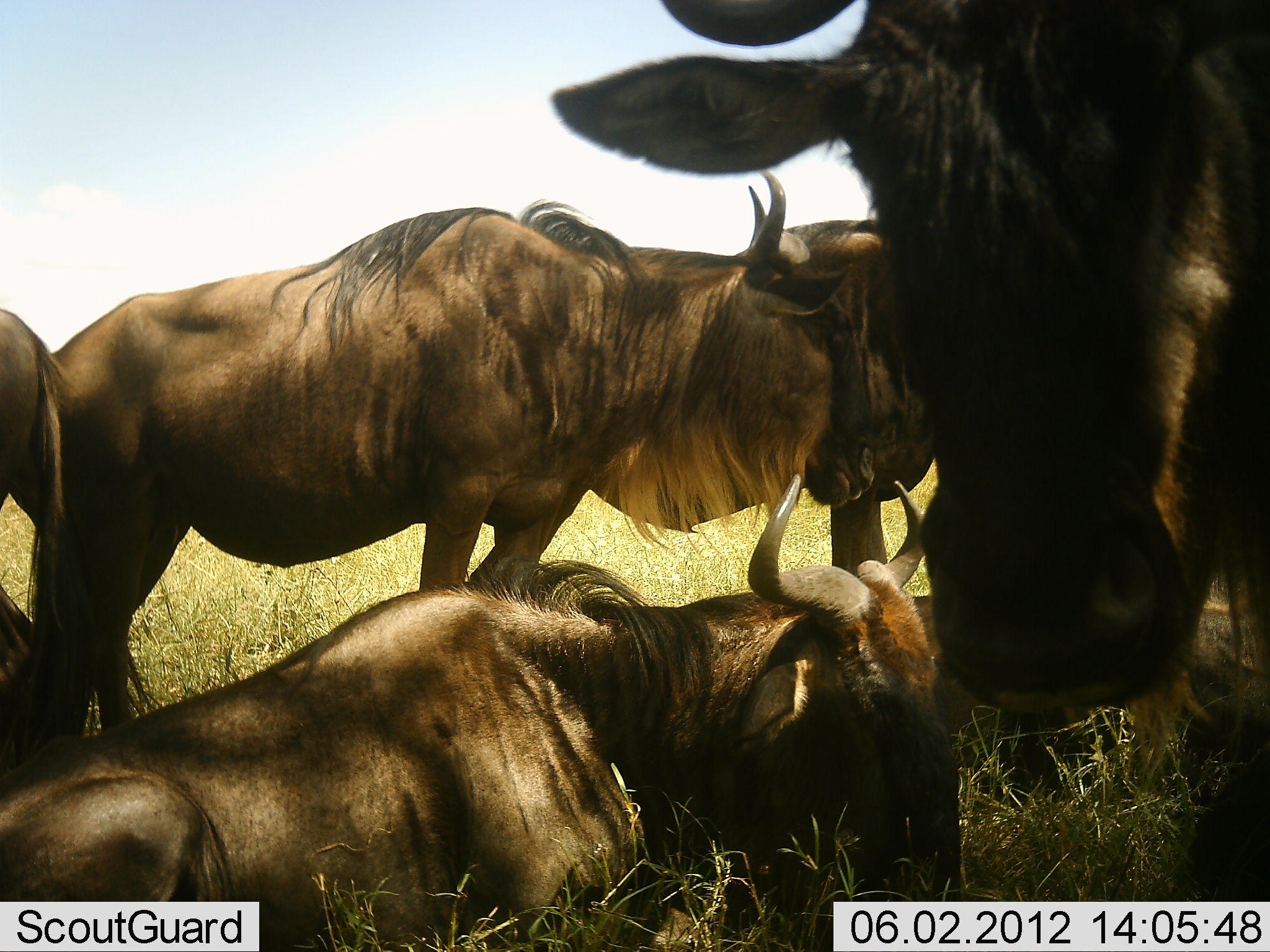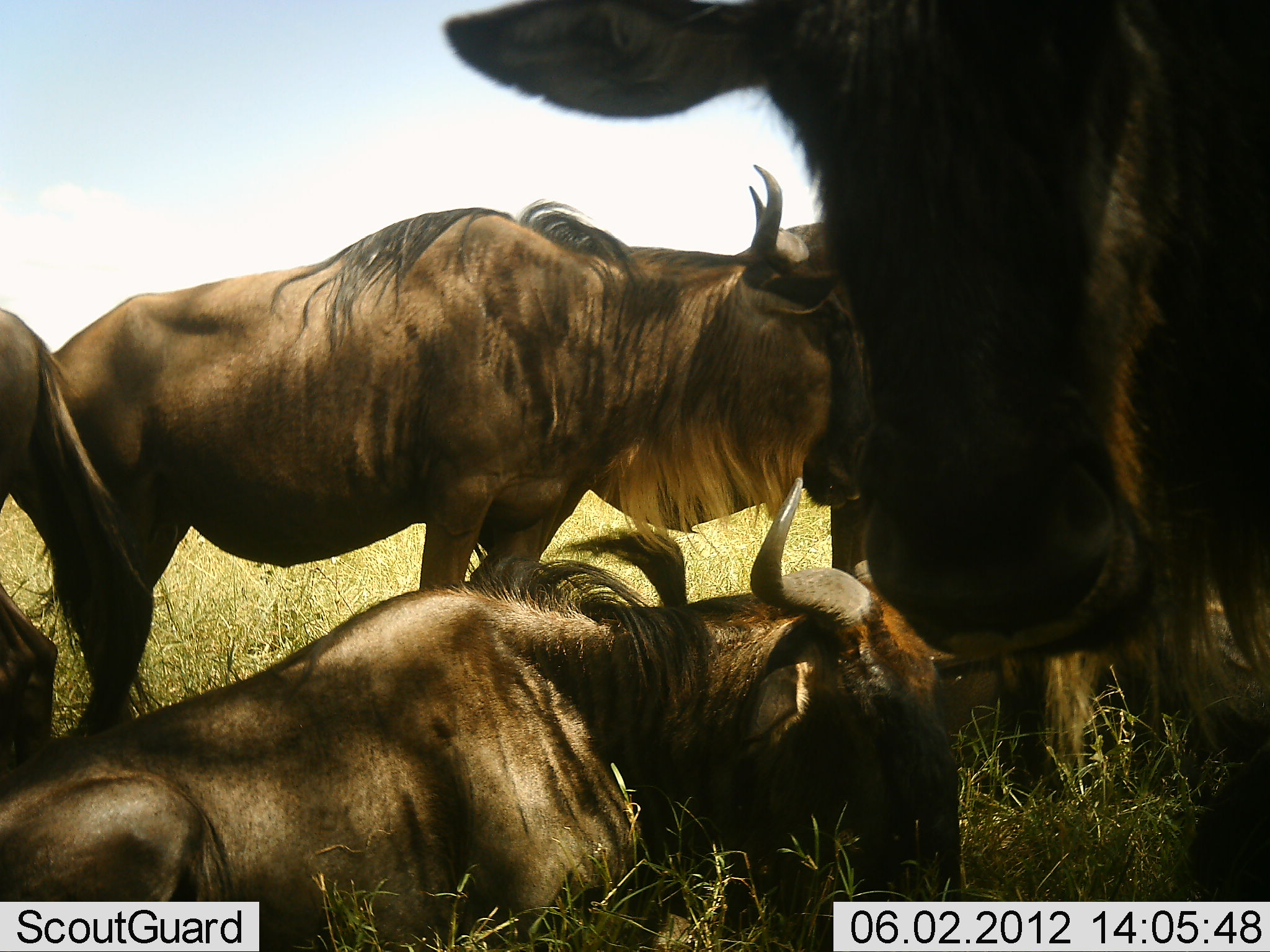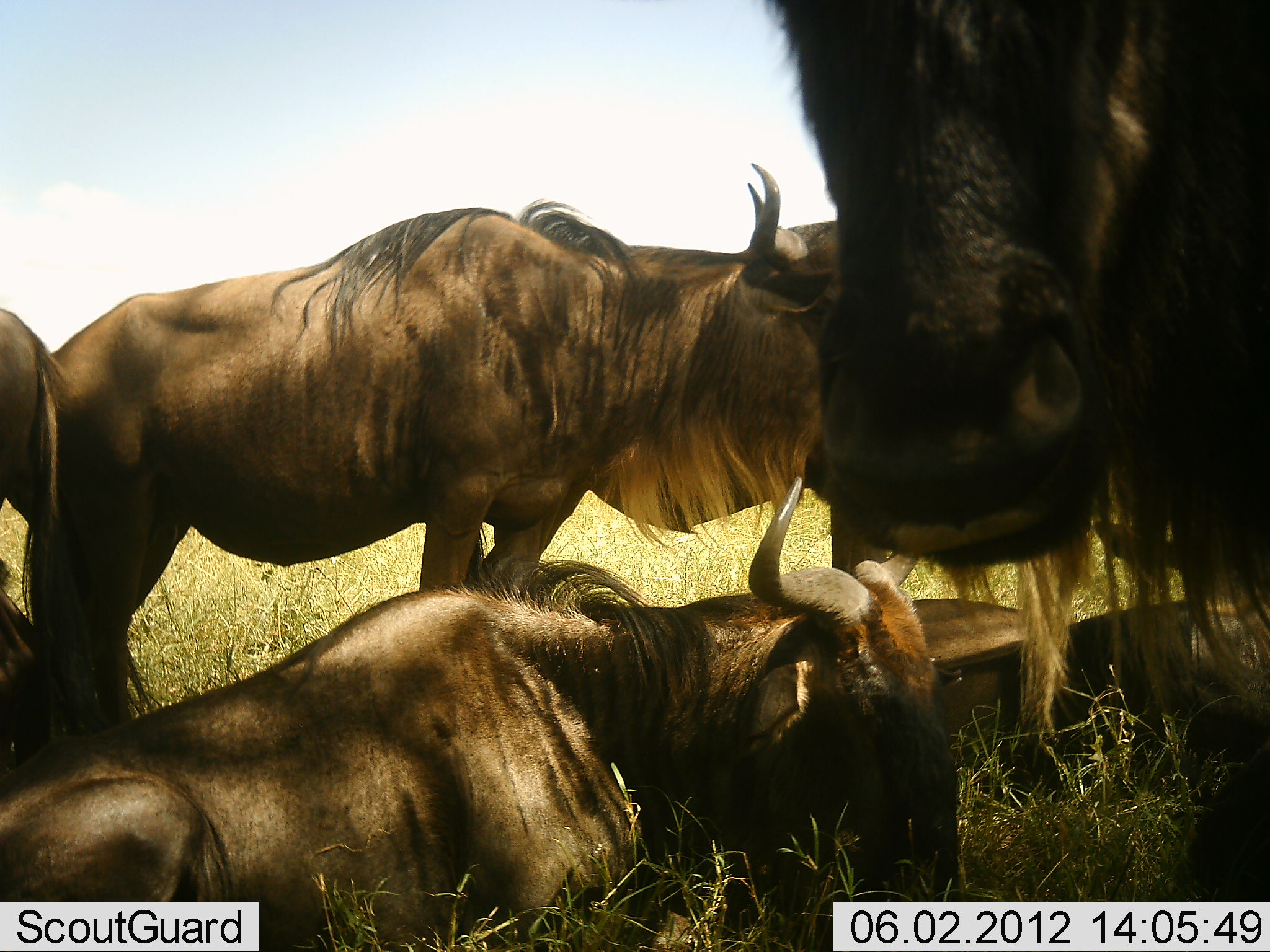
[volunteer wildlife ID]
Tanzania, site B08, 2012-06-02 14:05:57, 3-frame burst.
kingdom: Animalia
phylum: Chordata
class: Mammalia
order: Artiodactyla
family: Bovidae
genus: Connochaetes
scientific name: Connochaetes taurinus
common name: blue wildebeest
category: wildebeest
Wildebeest (blue wildebeest) (Connochaetes taurinus), count 5. Behavior (volunteer vote fractions): standing 60%, resting 90%, moving 0%, interacting 10%. Young present (vote fraction): 0%. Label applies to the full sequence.